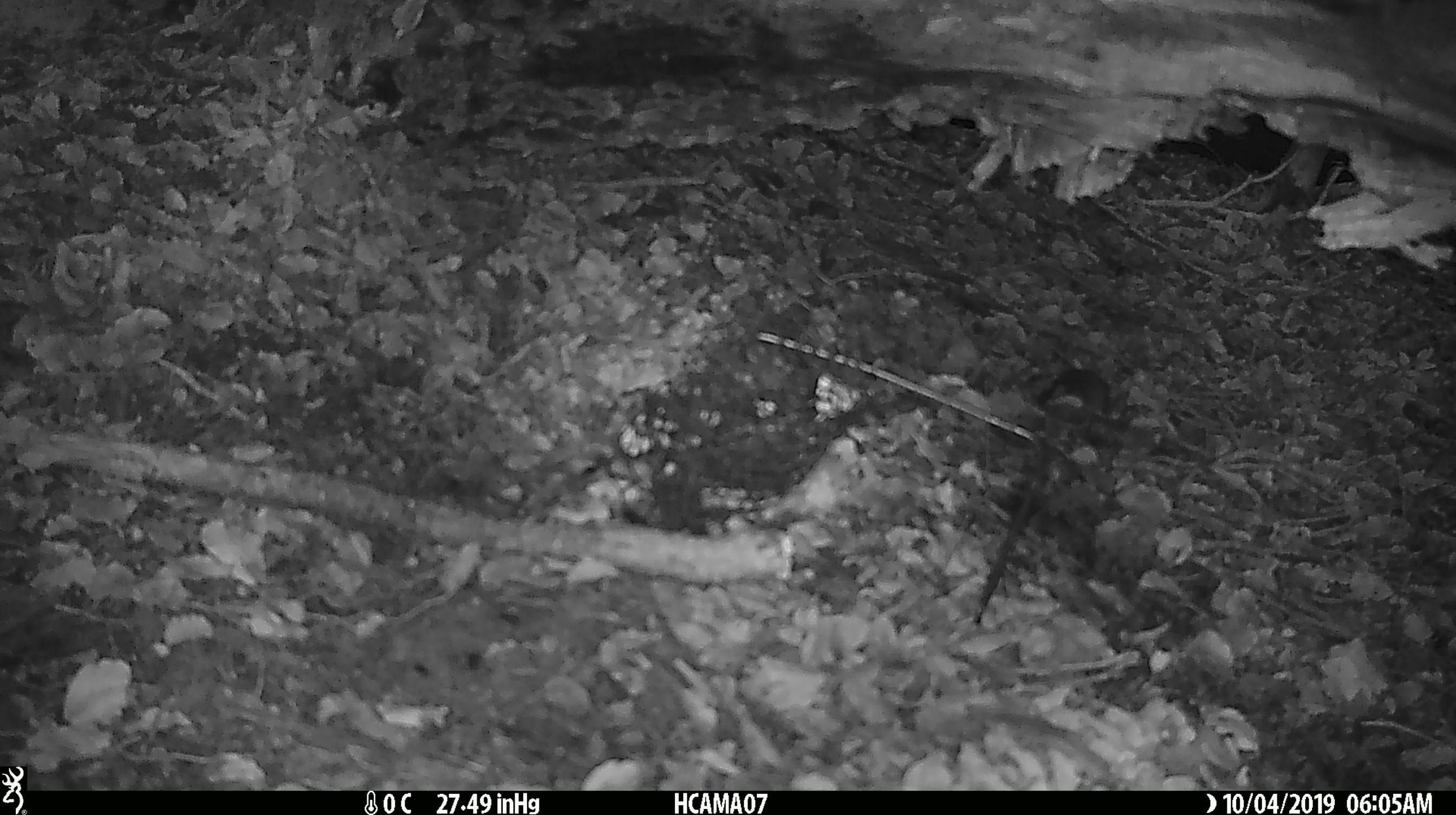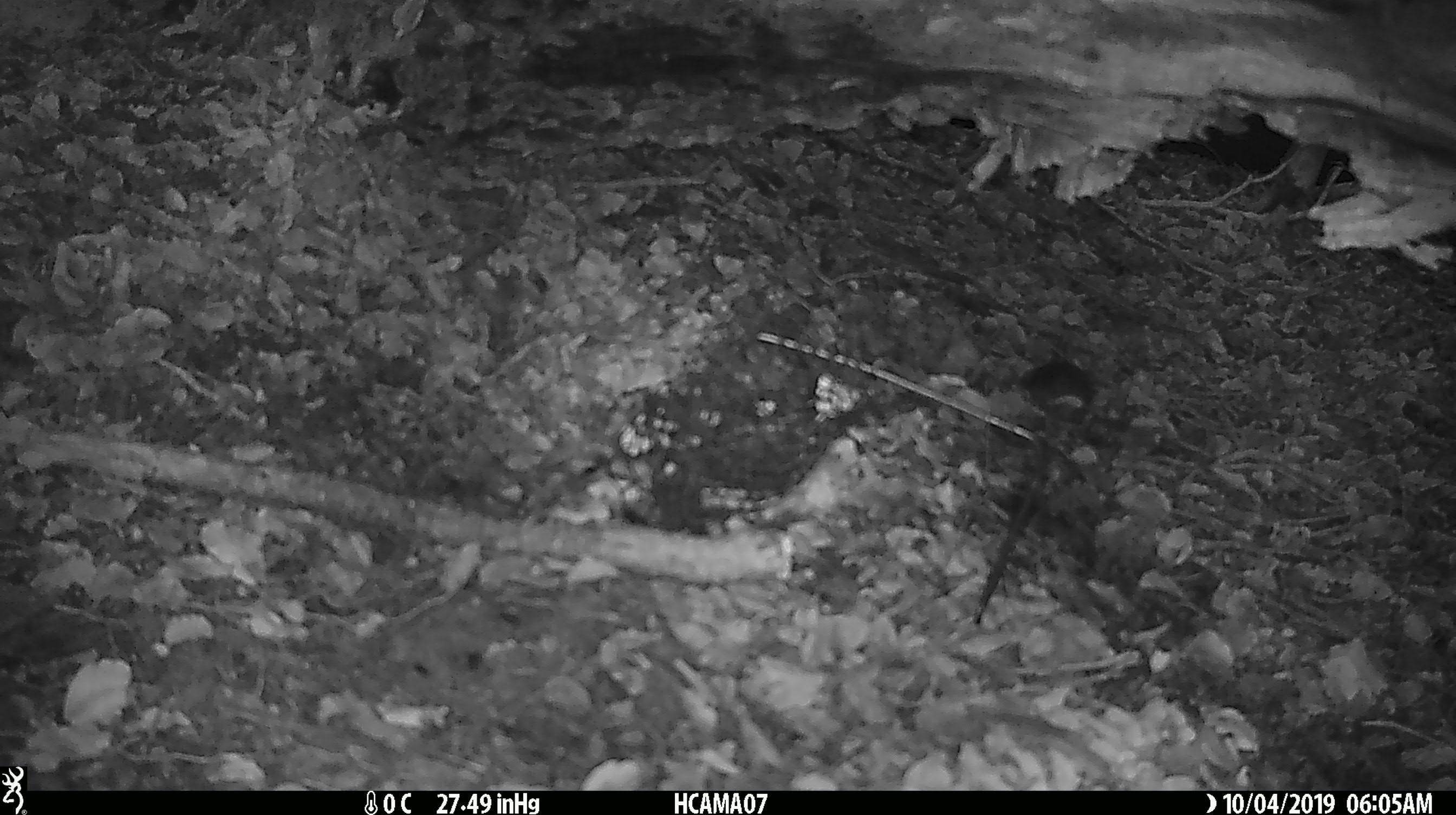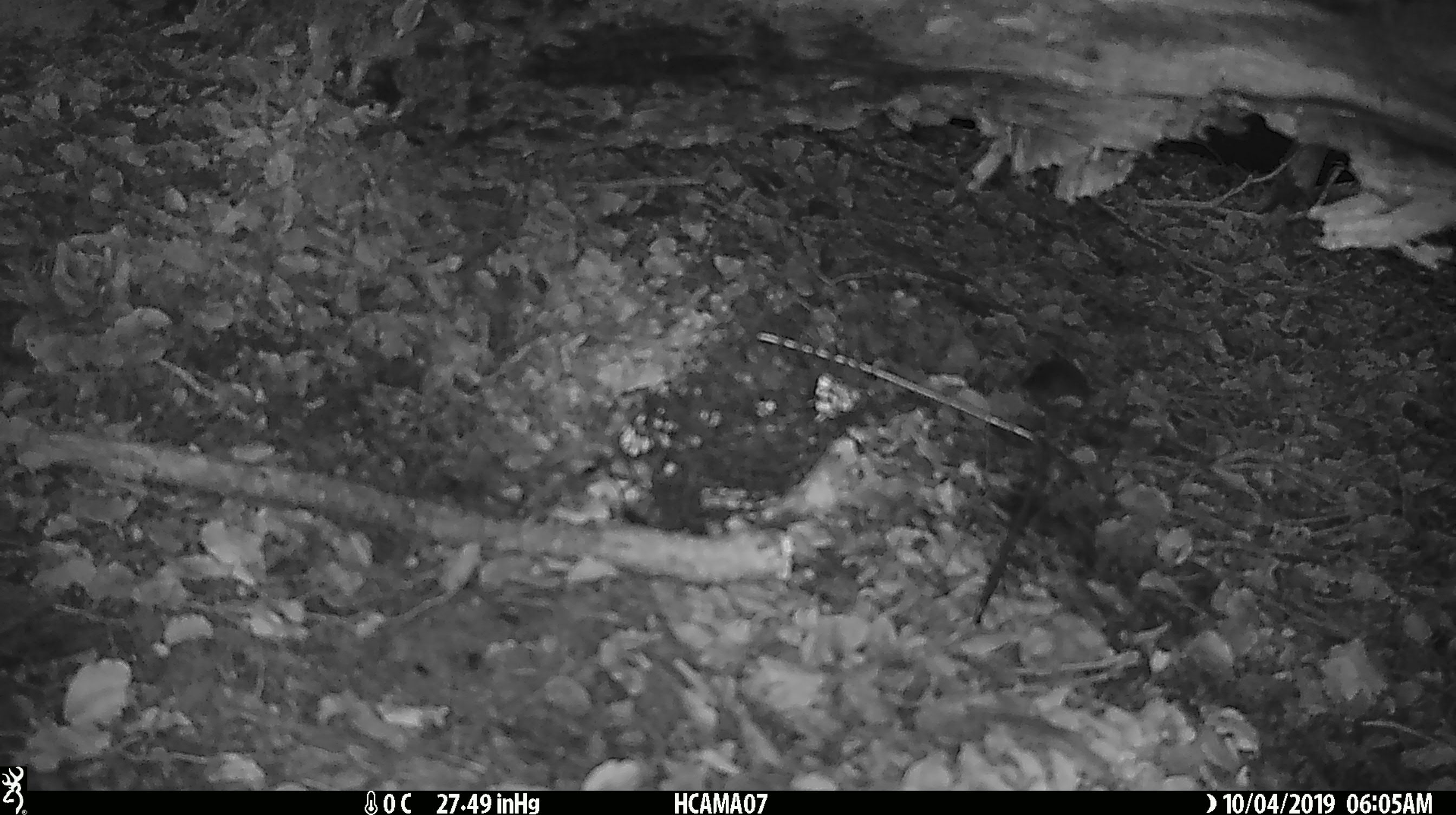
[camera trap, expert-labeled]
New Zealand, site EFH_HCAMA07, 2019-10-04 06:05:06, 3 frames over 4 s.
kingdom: Animalia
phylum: Chordata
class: Mammalia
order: Rodentia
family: Muridae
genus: Mus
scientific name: Mus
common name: mouse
Mouse (Mus).